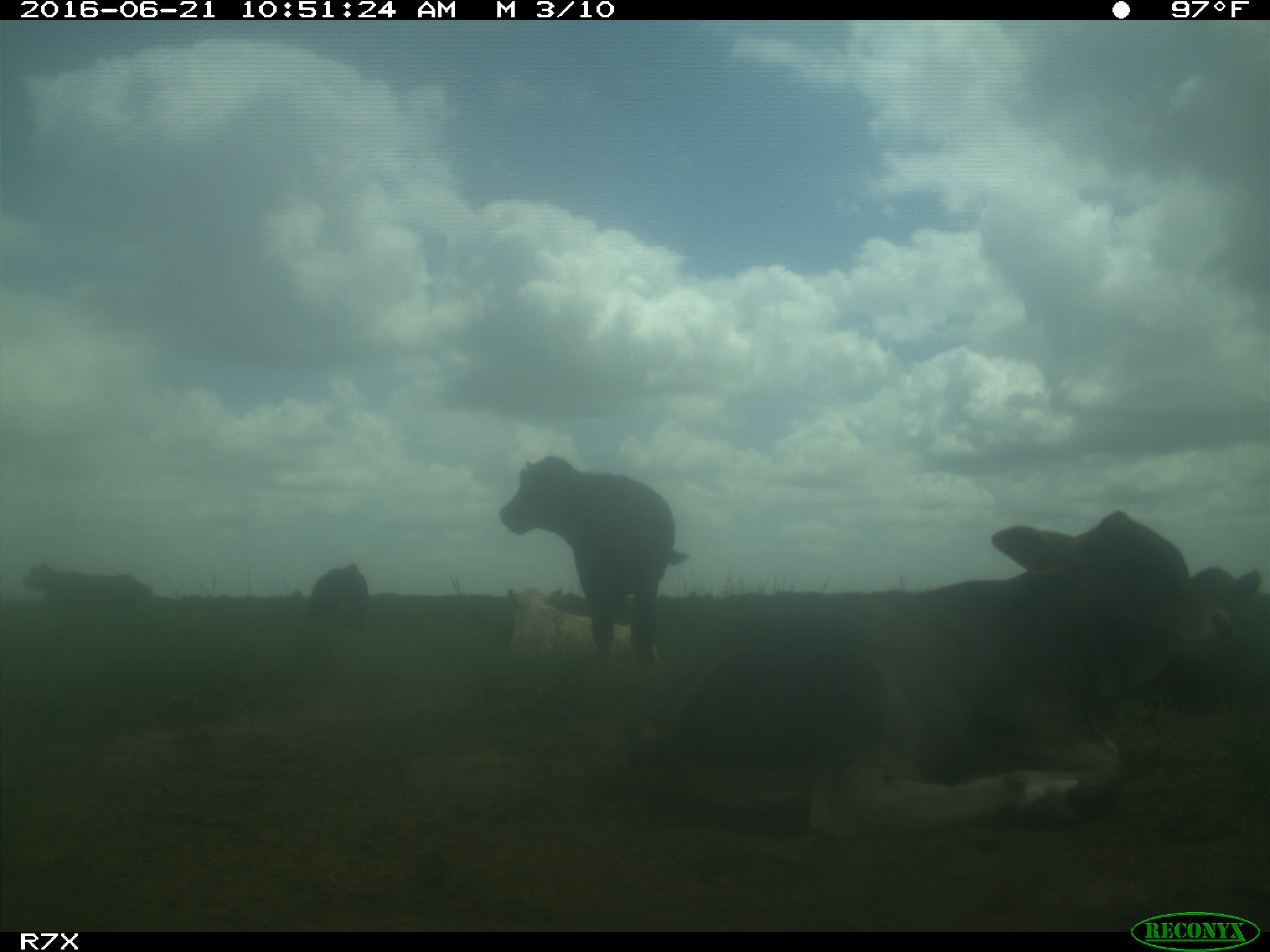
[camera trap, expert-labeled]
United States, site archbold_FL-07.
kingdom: Animalia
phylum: Chordata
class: Mammalia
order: Artiodactyla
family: Bovidae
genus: Bos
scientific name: Bos taurus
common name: domestic cow